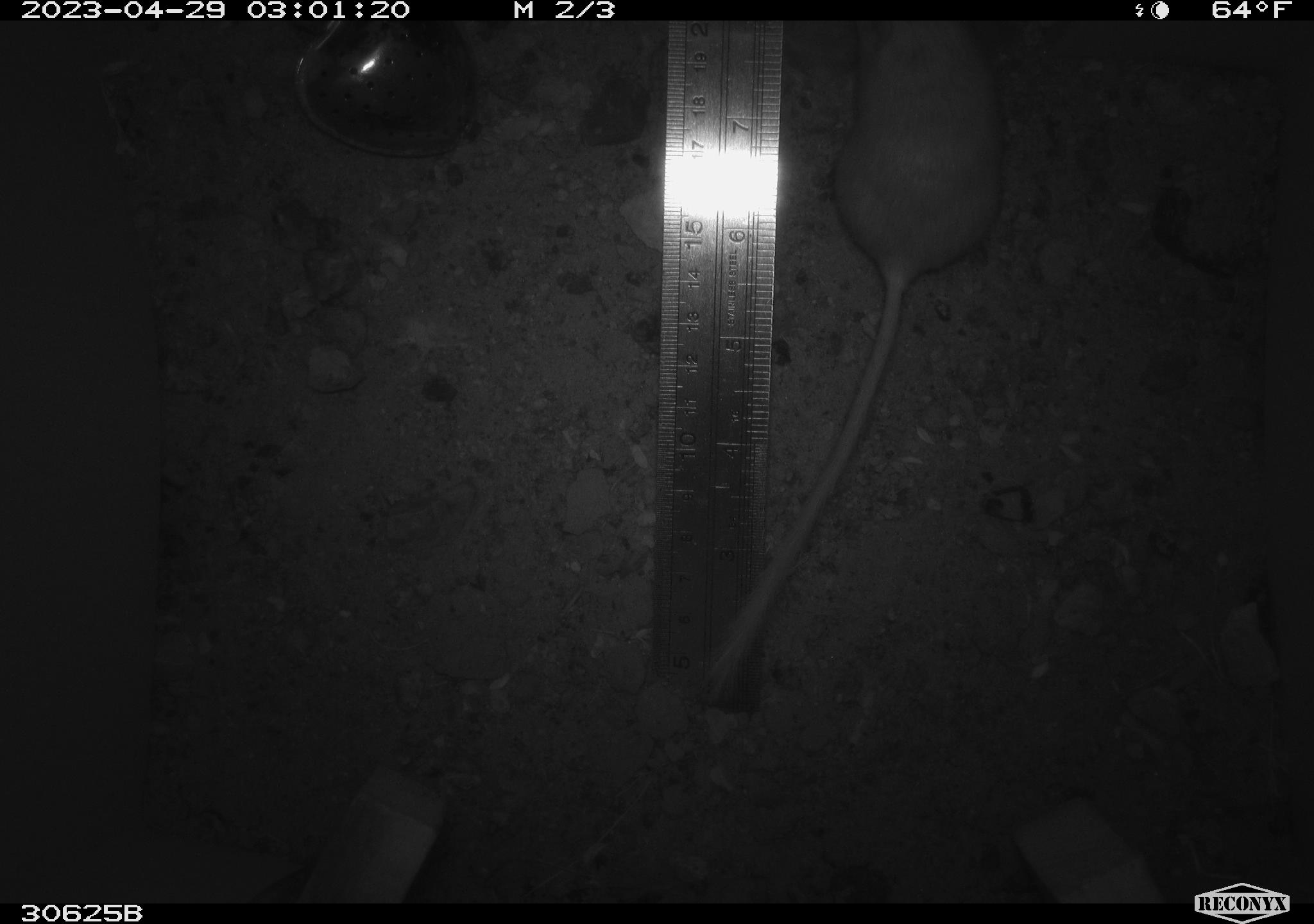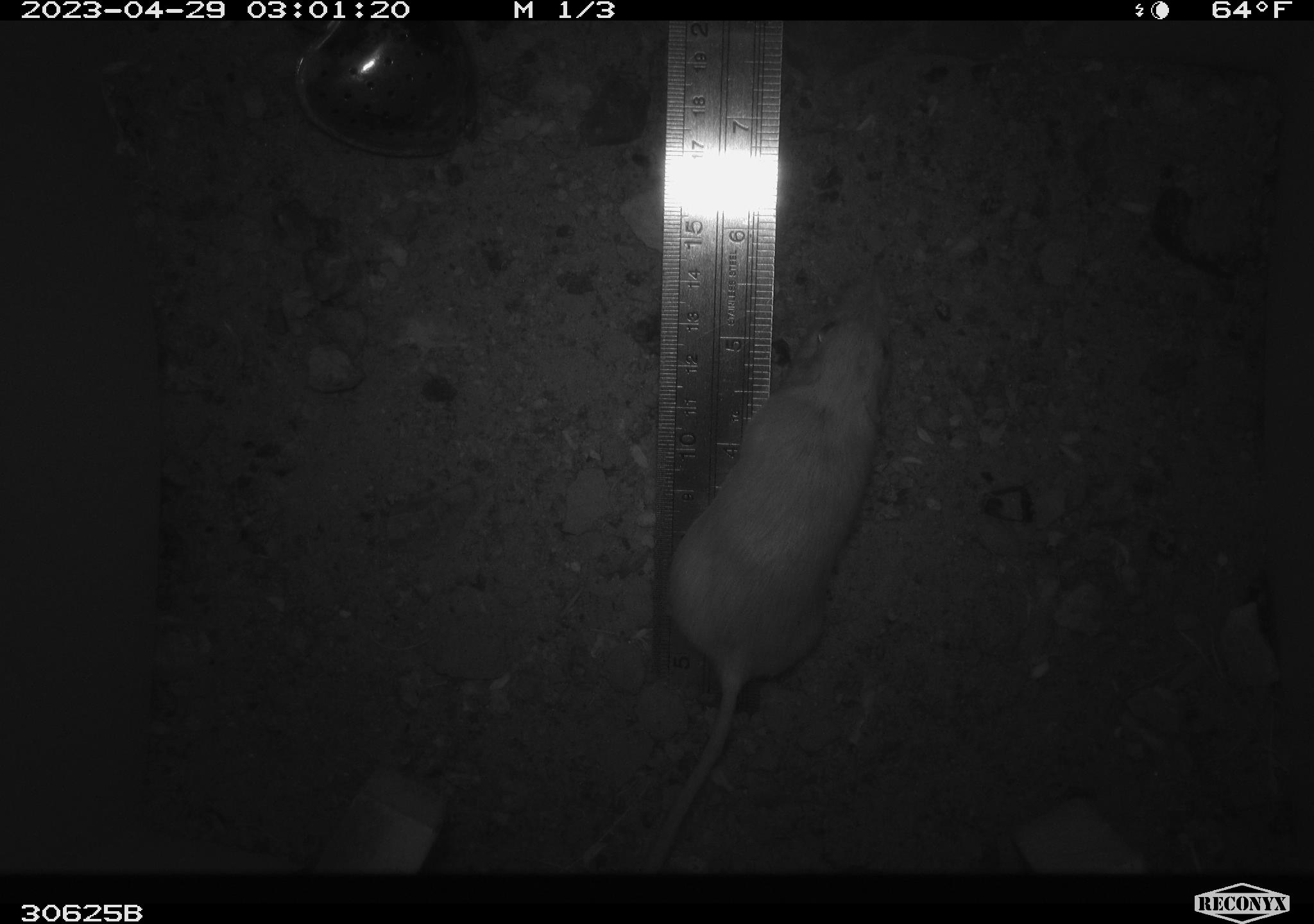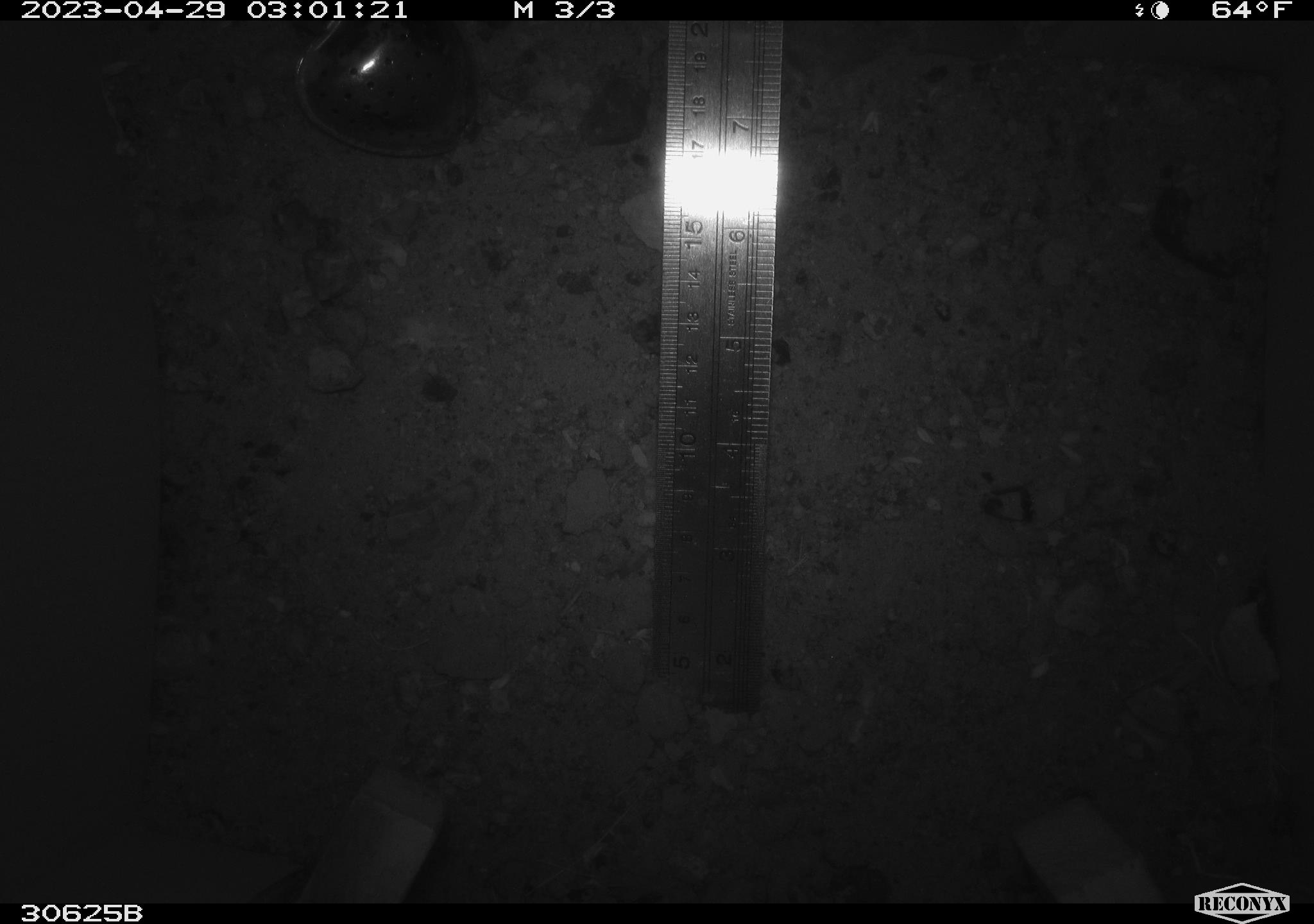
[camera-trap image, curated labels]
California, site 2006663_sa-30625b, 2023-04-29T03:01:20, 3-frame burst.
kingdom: Animalia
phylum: Chordata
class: Mammalia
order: Rodentia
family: Heteromyidae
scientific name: Heteromyidae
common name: kangaroo rats and pocket mice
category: heteromyidae family